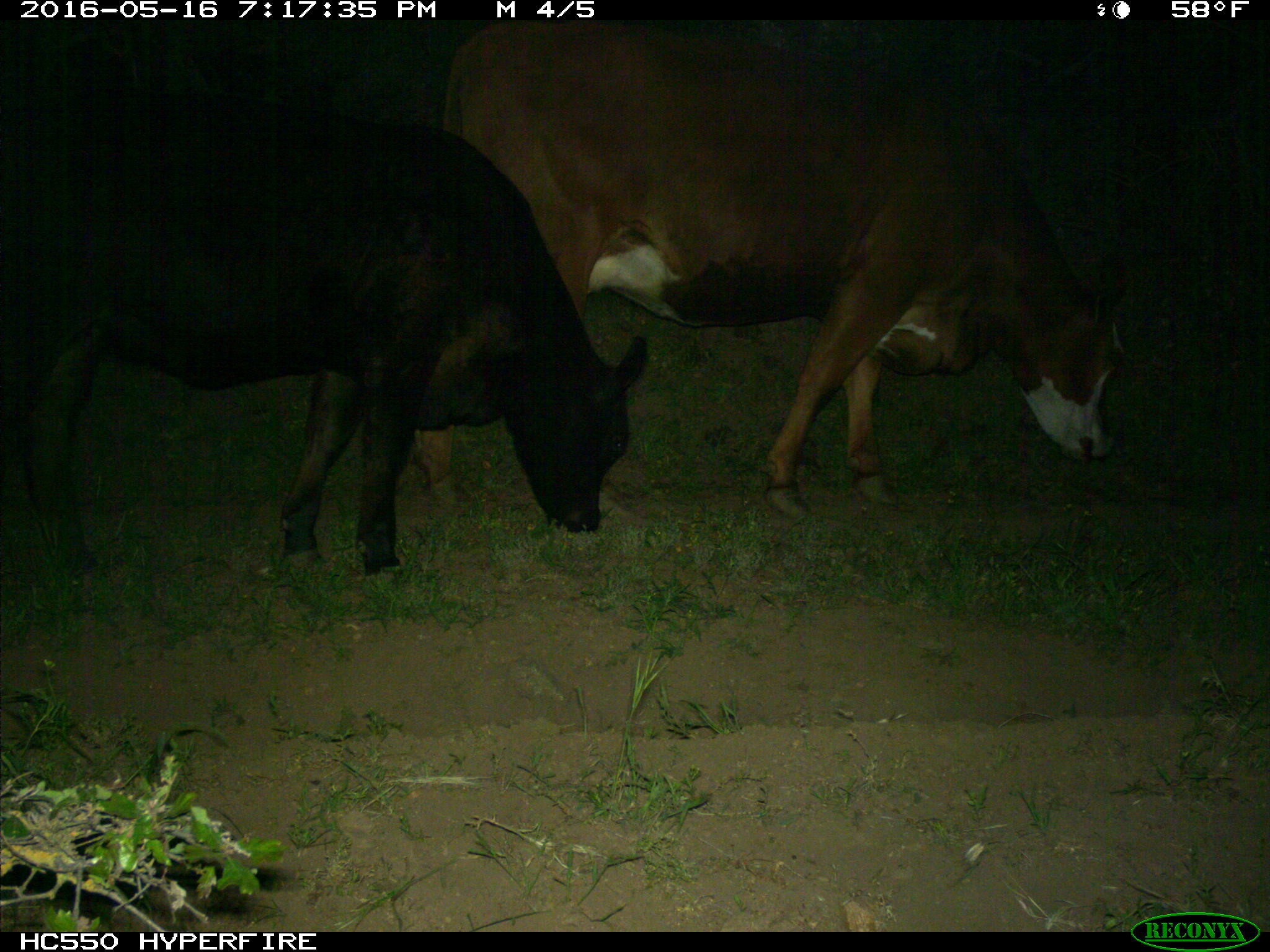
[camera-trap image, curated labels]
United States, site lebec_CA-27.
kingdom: Animalia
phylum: Chordata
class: Mammalia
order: Artiodactyla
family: Bovidae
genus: Bos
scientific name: Bos taurus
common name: domestic cow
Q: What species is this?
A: Bos taurus (domestic cow).